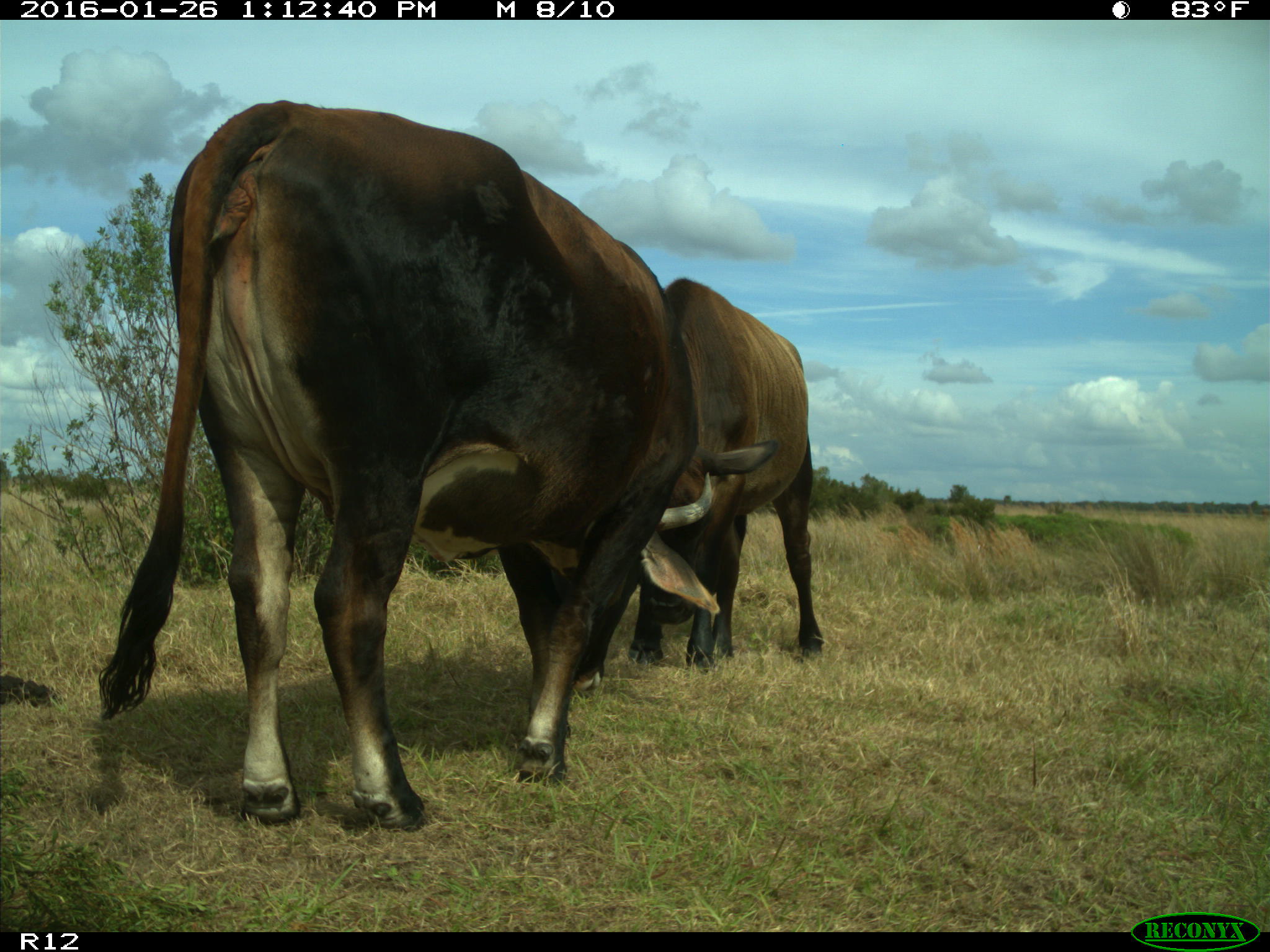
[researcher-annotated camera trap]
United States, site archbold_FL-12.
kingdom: Animalia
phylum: Chordata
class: Mammalia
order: Artiodactyla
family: Bovidae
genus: Bos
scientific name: Bos taurus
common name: domestic cow